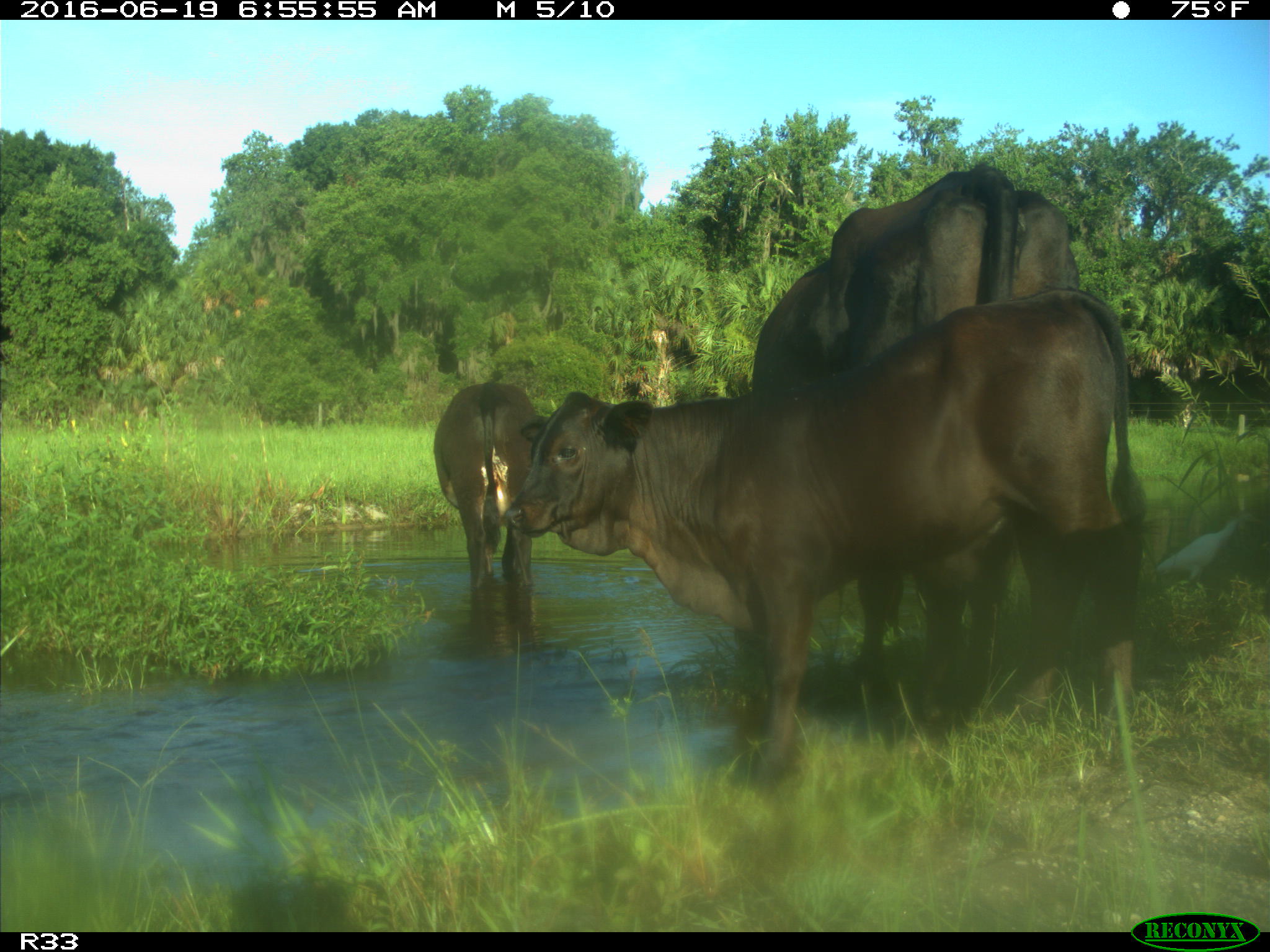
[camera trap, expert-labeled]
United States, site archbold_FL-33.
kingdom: Animalia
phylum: Chordata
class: Mammalia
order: Artiodactyla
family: Bovidae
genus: Bos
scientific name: Bos taurus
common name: domestic cow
Bos taurus (domestic cow).